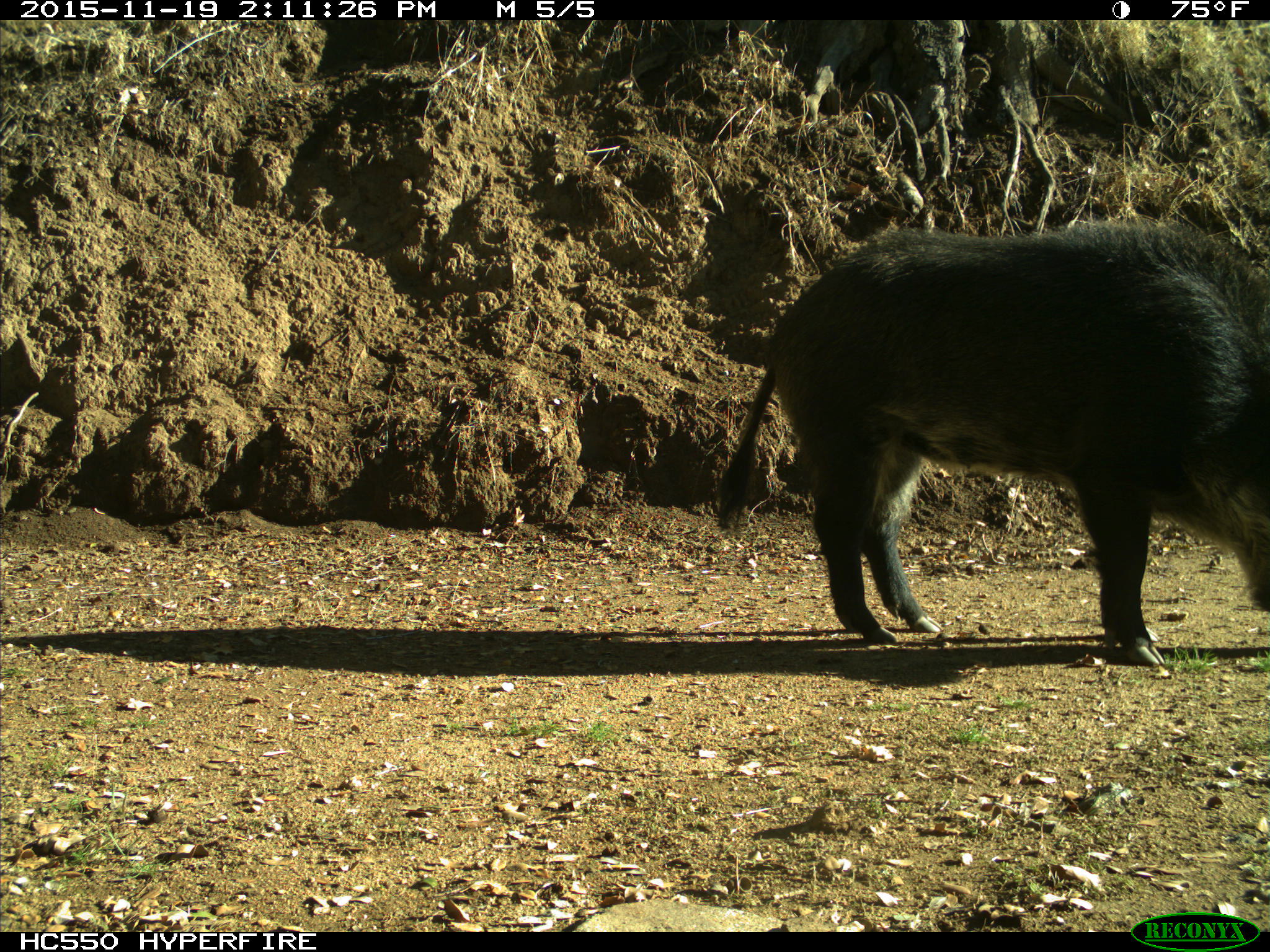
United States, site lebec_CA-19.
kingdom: Animalia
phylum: Chordata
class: Mammalia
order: Artiodactyla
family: Suidae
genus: Sus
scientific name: Sus scrofa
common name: wild boar